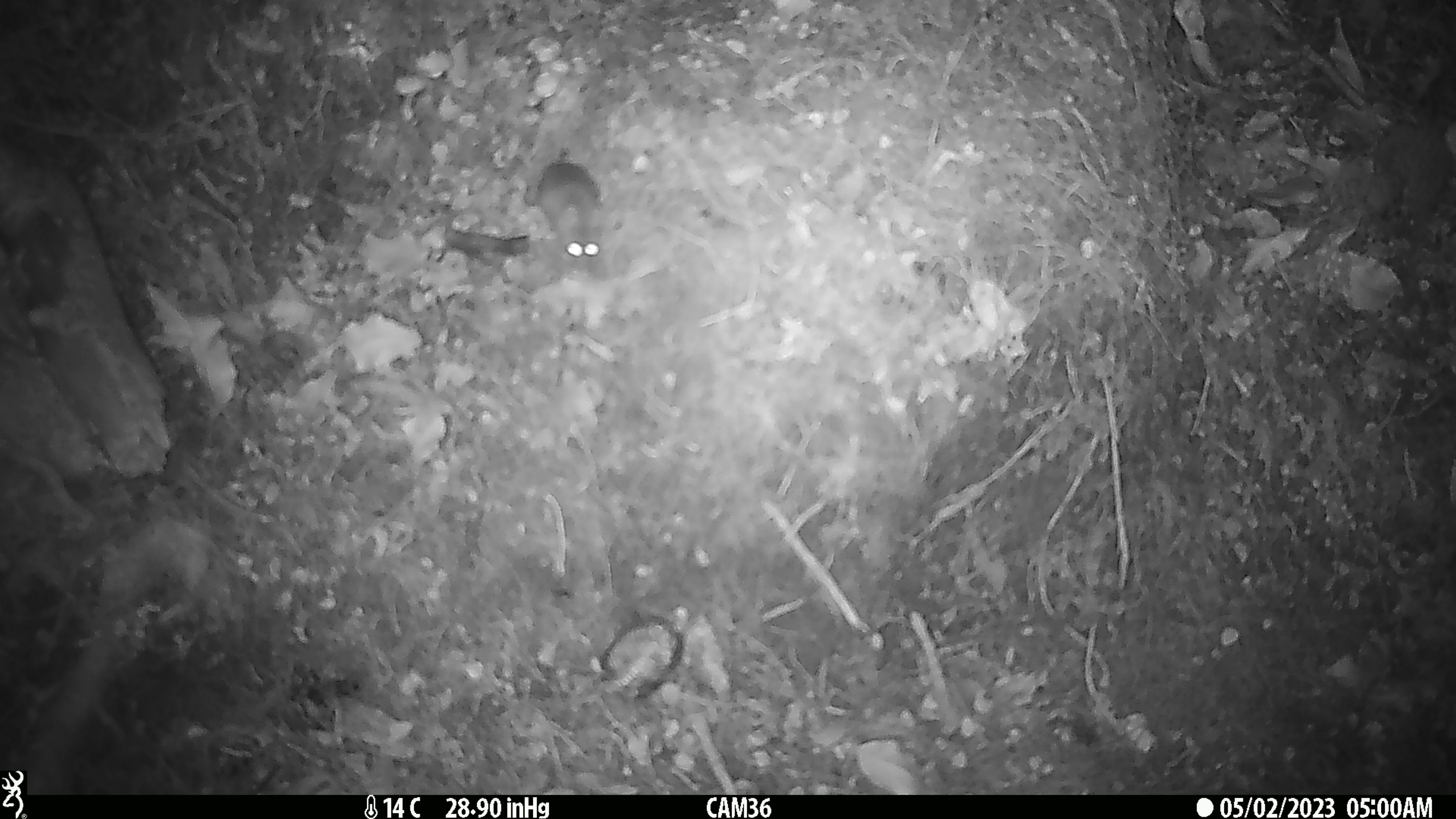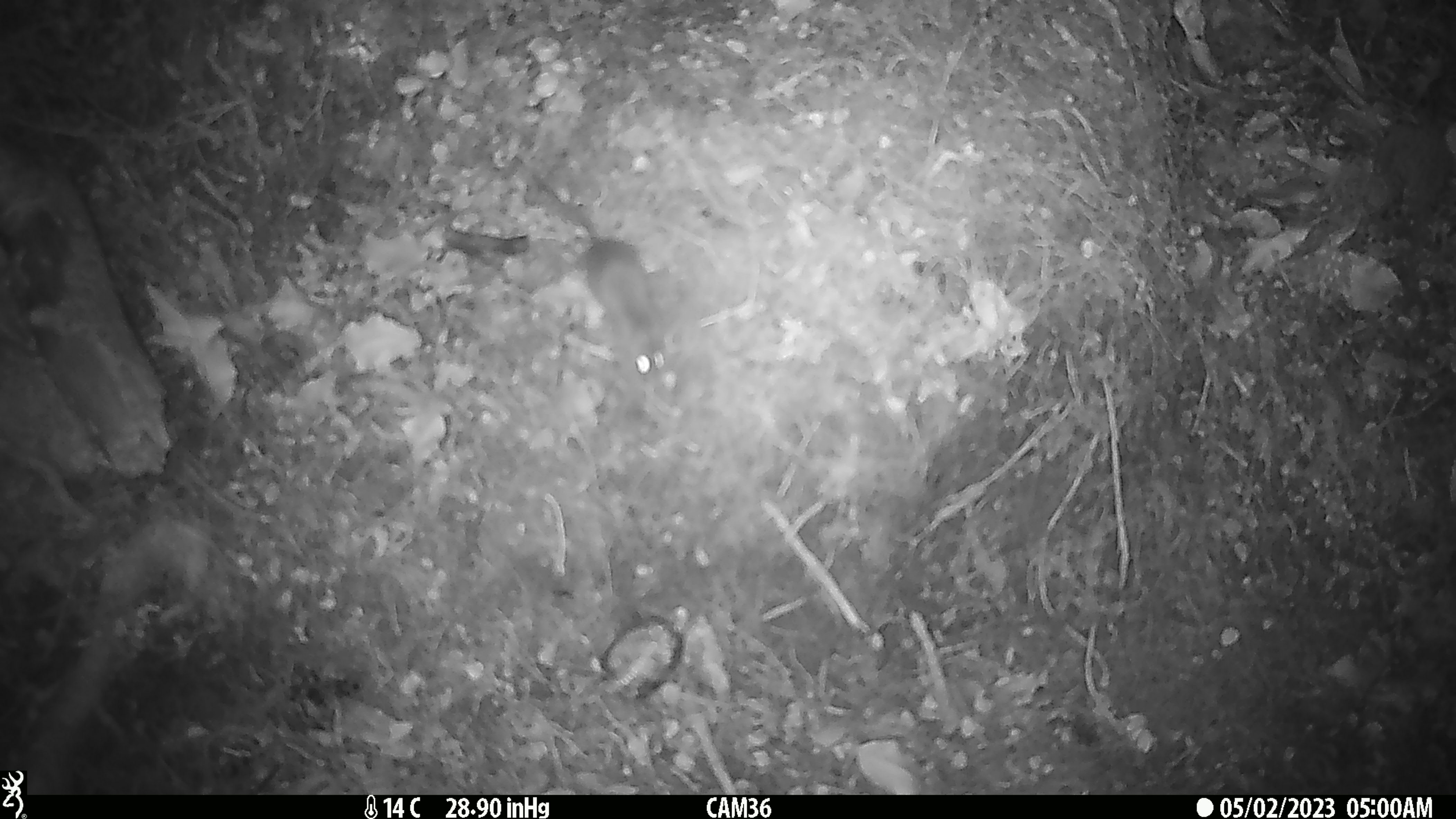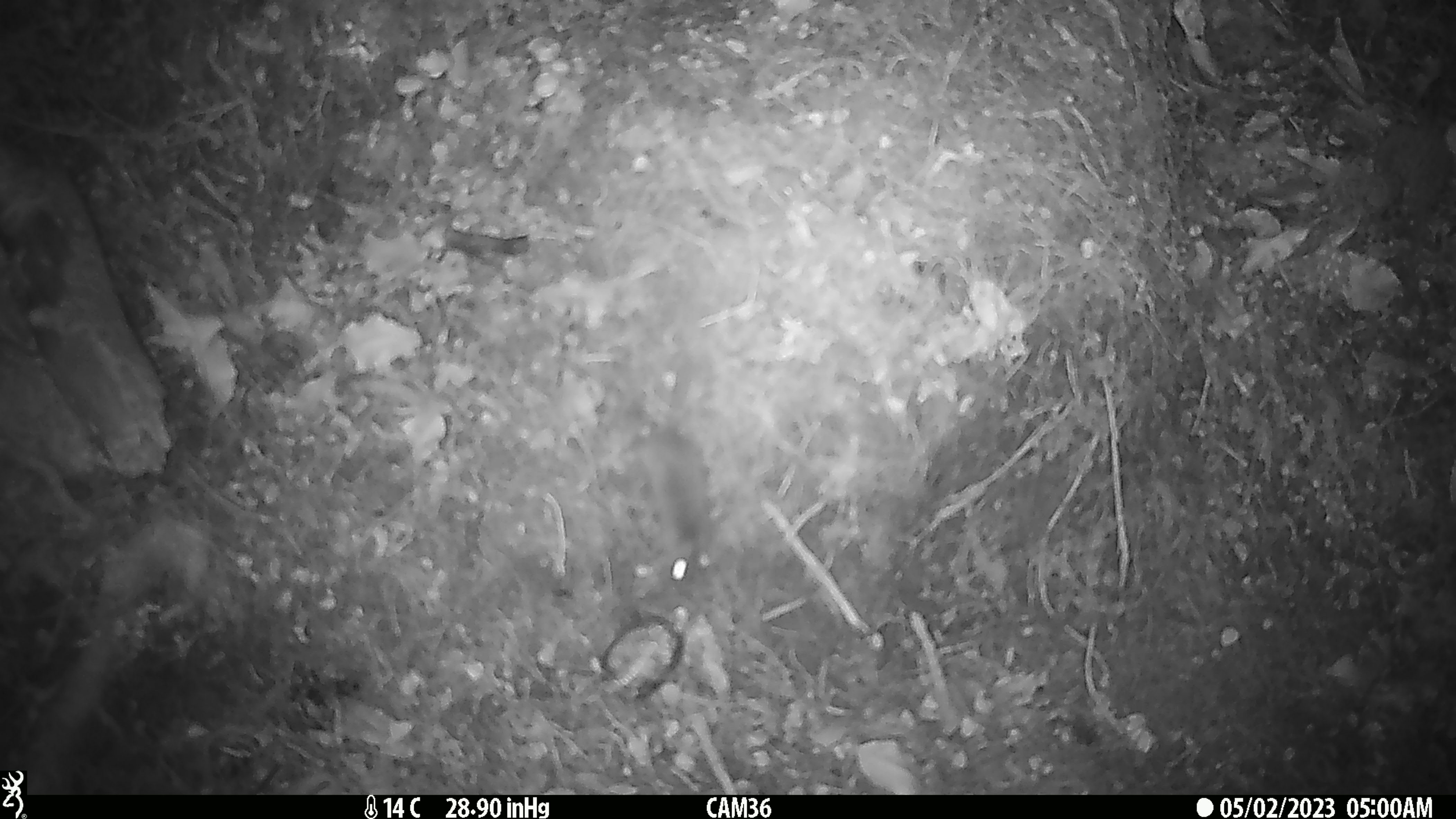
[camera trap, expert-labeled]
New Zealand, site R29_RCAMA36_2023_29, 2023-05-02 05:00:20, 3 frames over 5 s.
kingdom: Animalia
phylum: Chordata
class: Mammalia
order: Rodentia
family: Muridae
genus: Mus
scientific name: Mus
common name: mouse